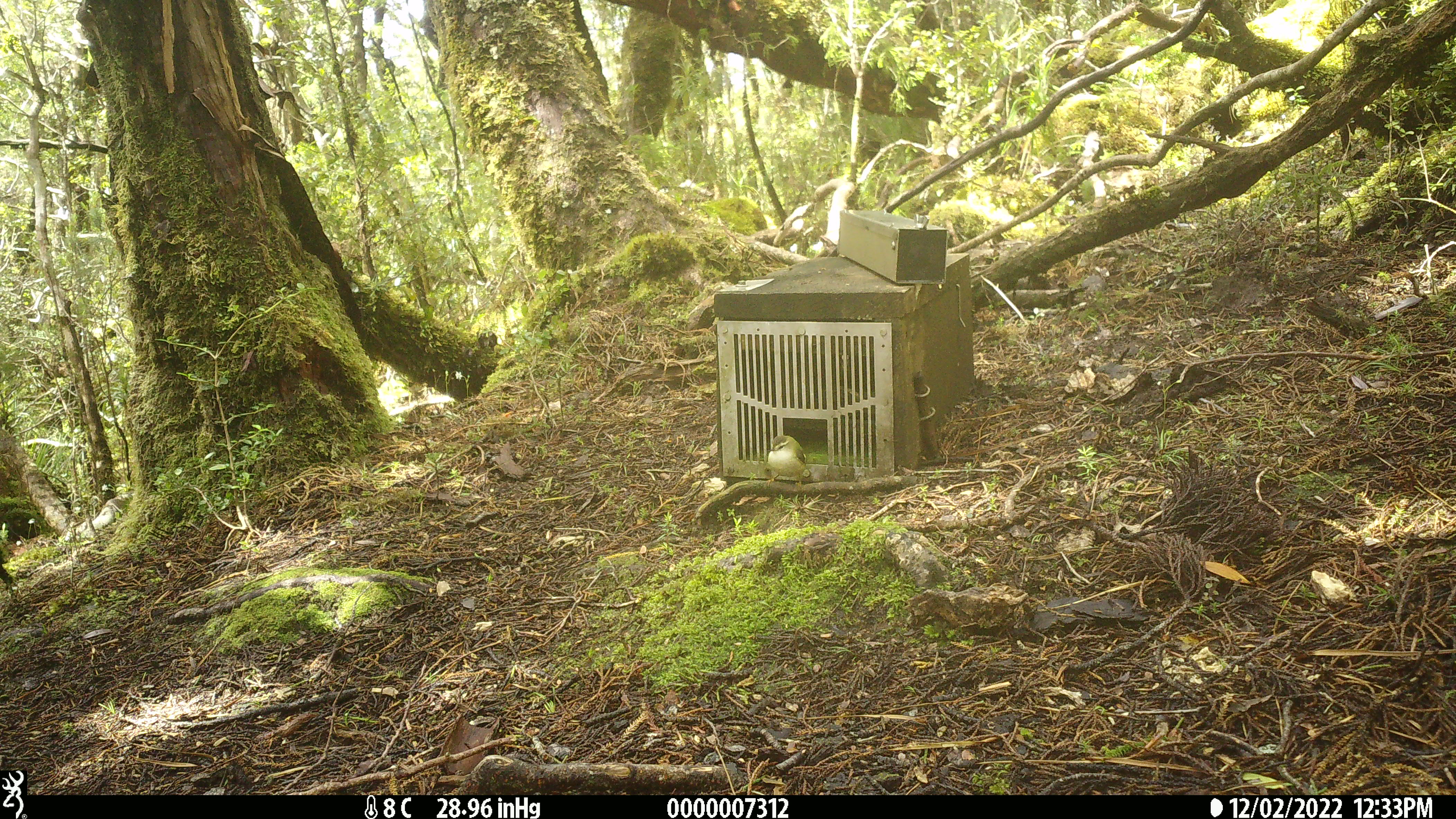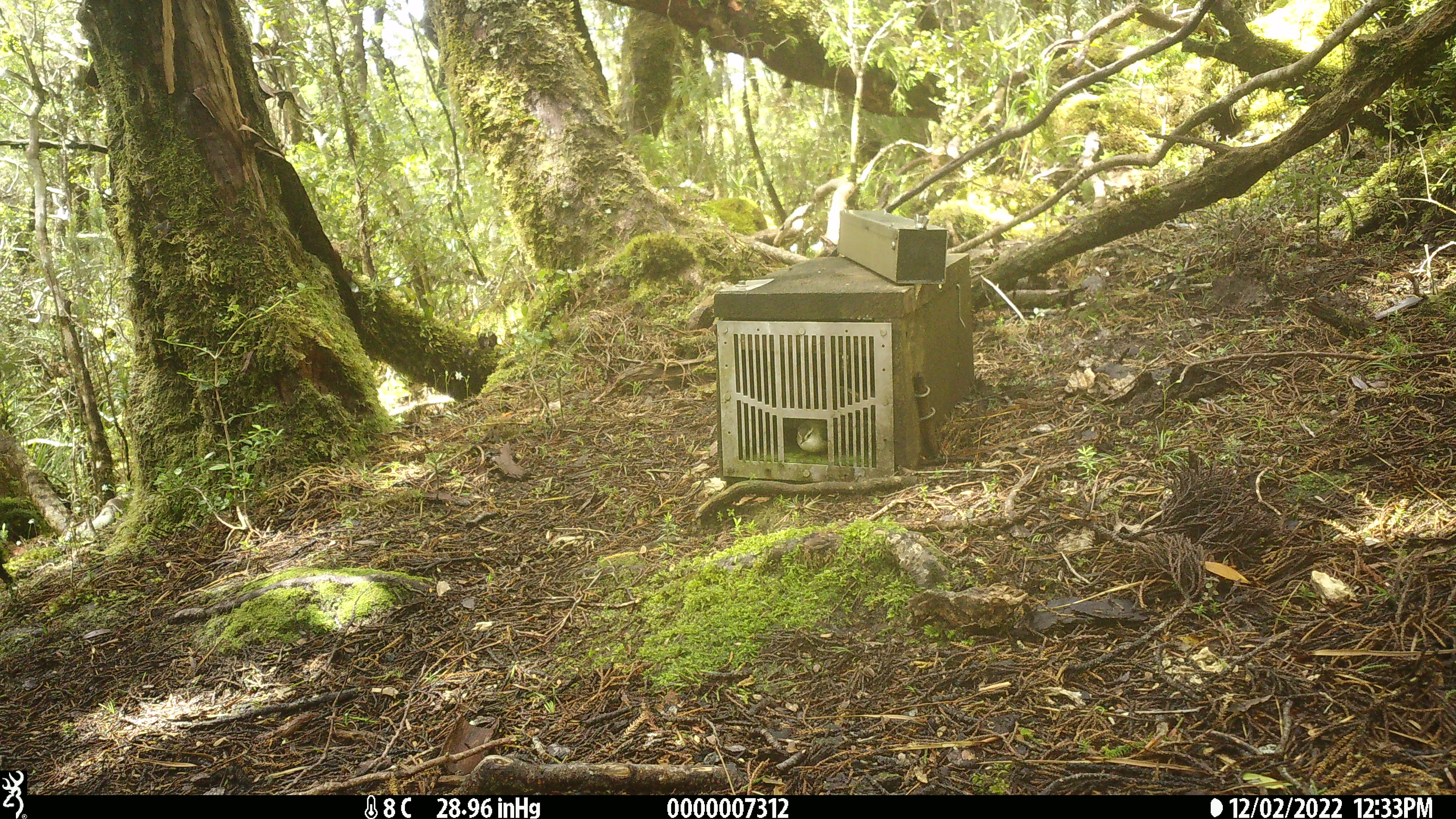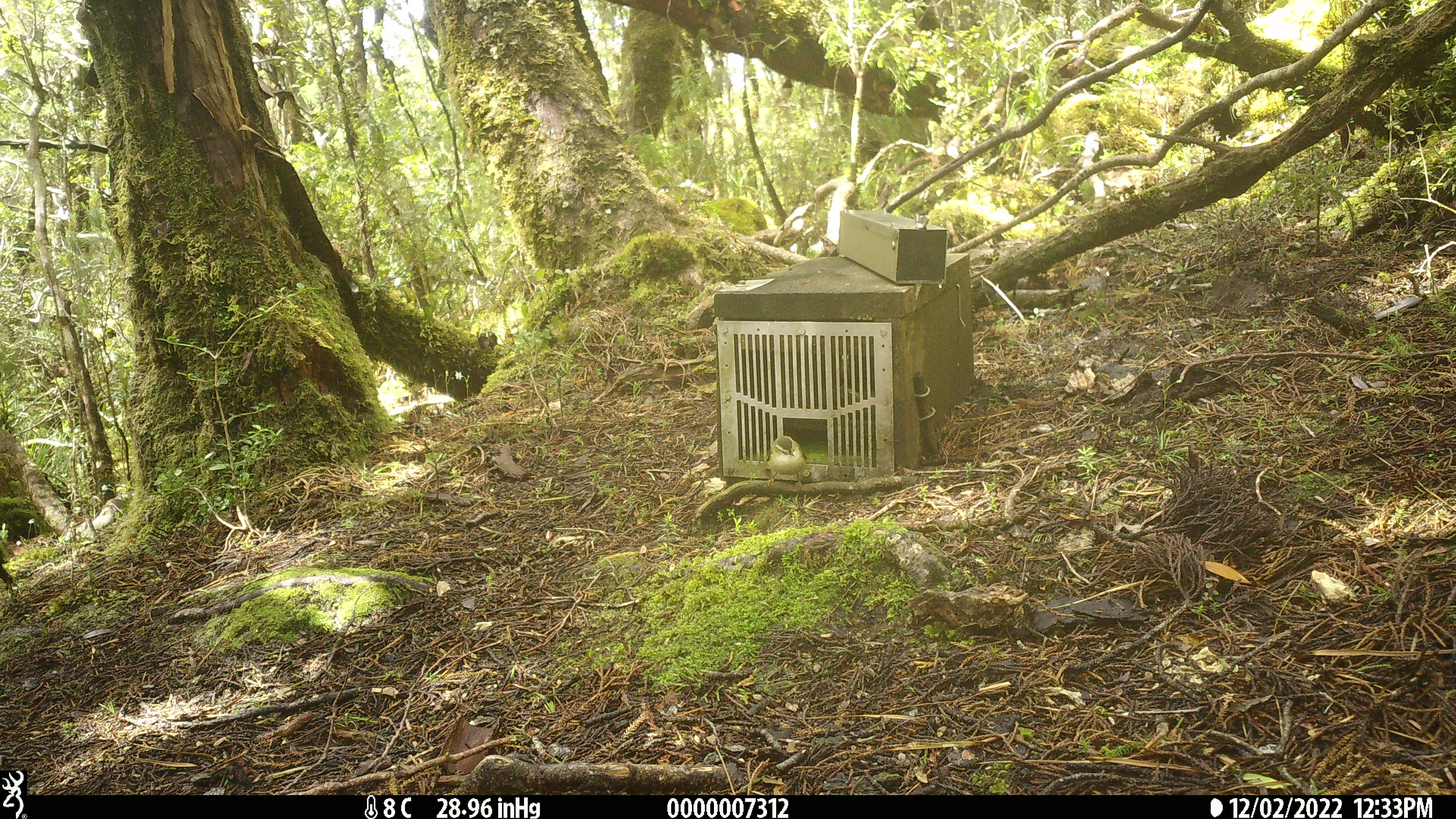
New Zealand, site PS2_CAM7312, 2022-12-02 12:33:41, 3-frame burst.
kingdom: Animalia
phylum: Chordata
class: Aves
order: Passeriformes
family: Acanthisittidae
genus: Acanthisitta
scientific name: Acanthisitta chloris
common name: rifleman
Rifleman (Acanthisitta chloris).